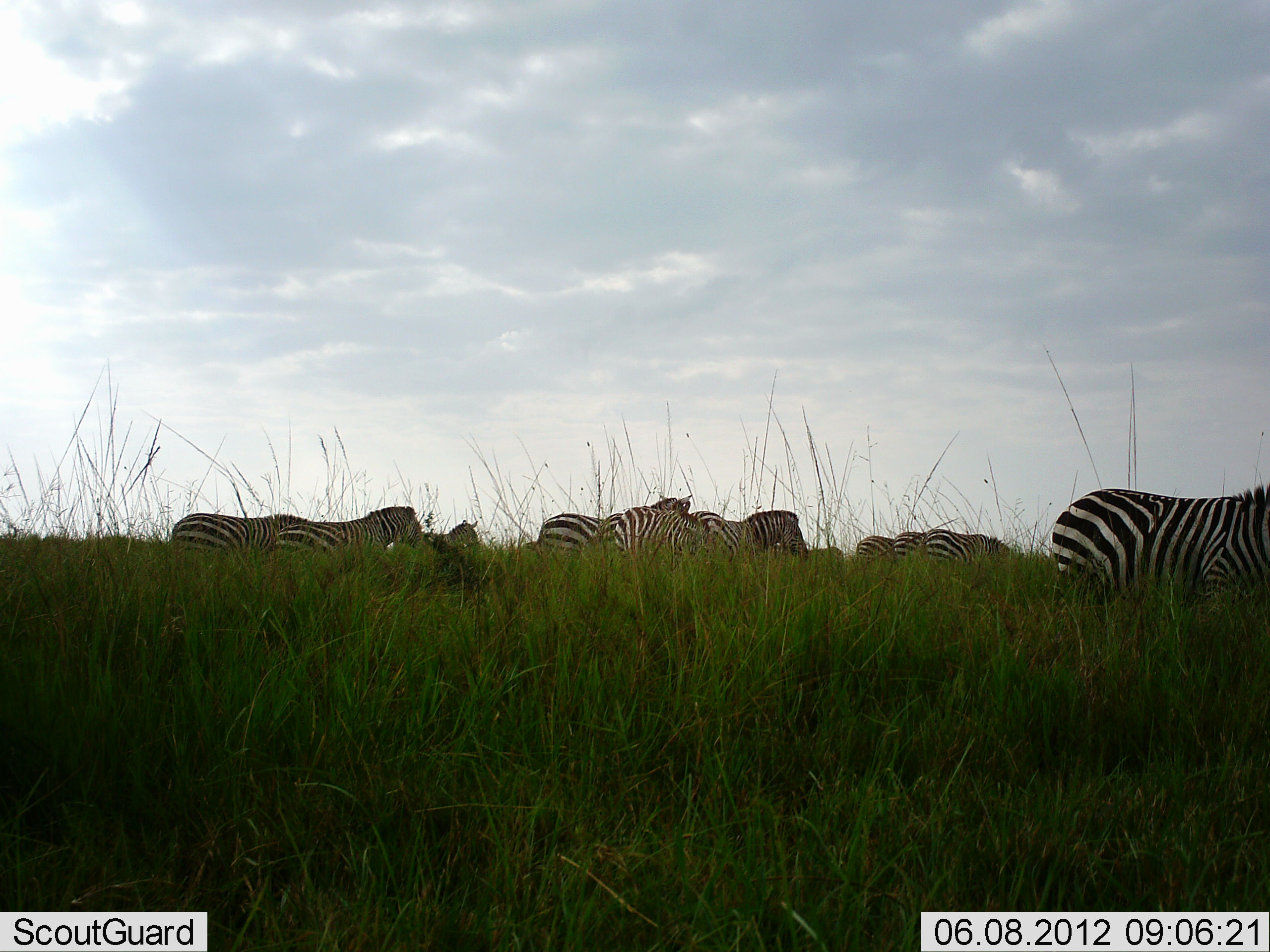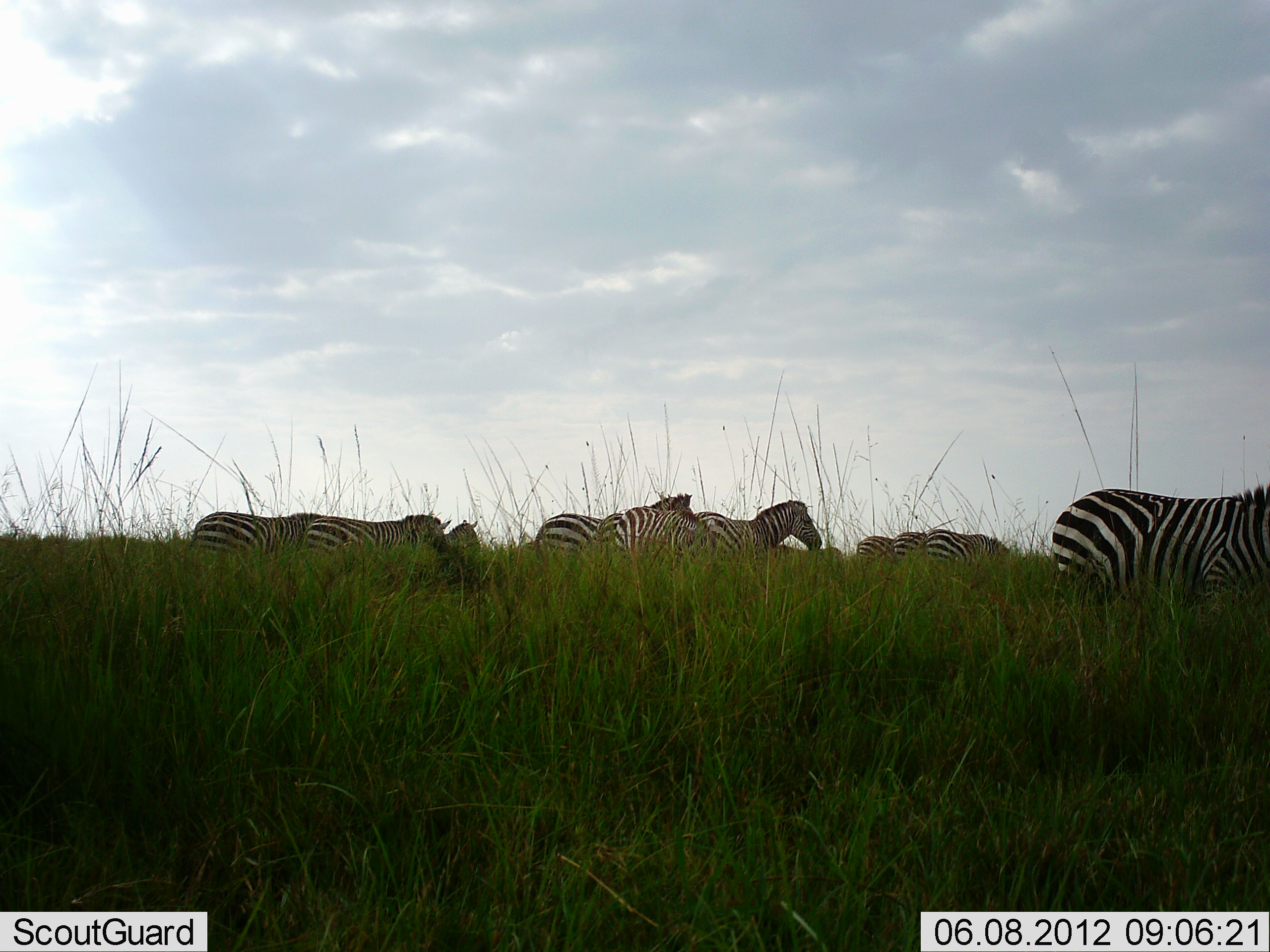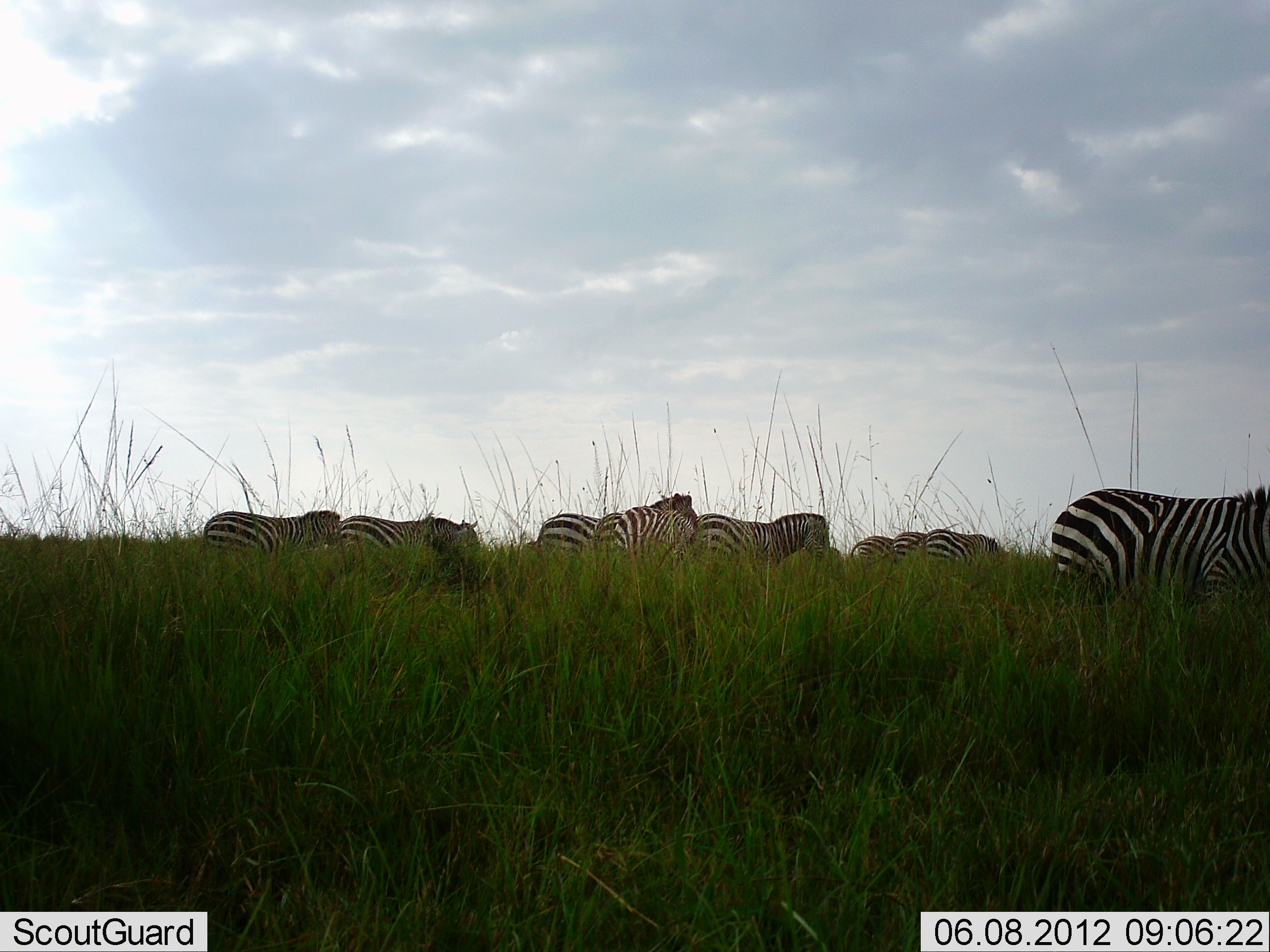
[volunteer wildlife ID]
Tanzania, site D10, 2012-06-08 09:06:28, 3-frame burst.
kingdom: Animalia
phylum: Chordata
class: Mammalia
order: Perissodactyla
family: Equidae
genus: Equus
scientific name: Equus quagga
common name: plains zebra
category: zebra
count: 10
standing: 70%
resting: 0%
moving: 60%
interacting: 0%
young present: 0%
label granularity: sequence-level